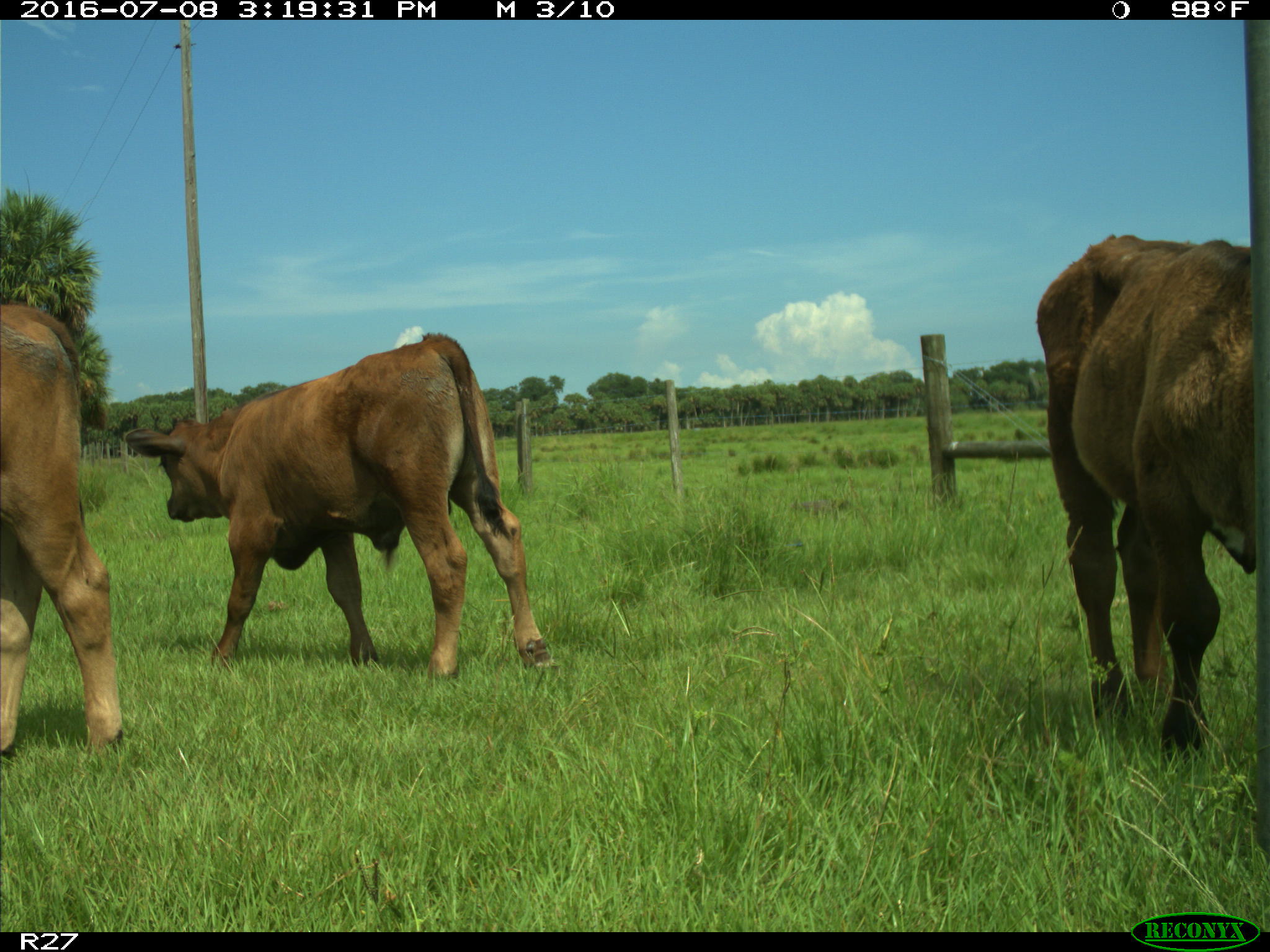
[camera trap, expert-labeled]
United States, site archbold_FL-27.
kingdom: Animalia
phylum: Chordata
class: Mammalia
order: Artiodactyla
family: Bovidae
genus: Bos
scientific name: Bos taurus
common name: domestic cow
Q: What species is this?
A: Bos taurus (domestic cow).